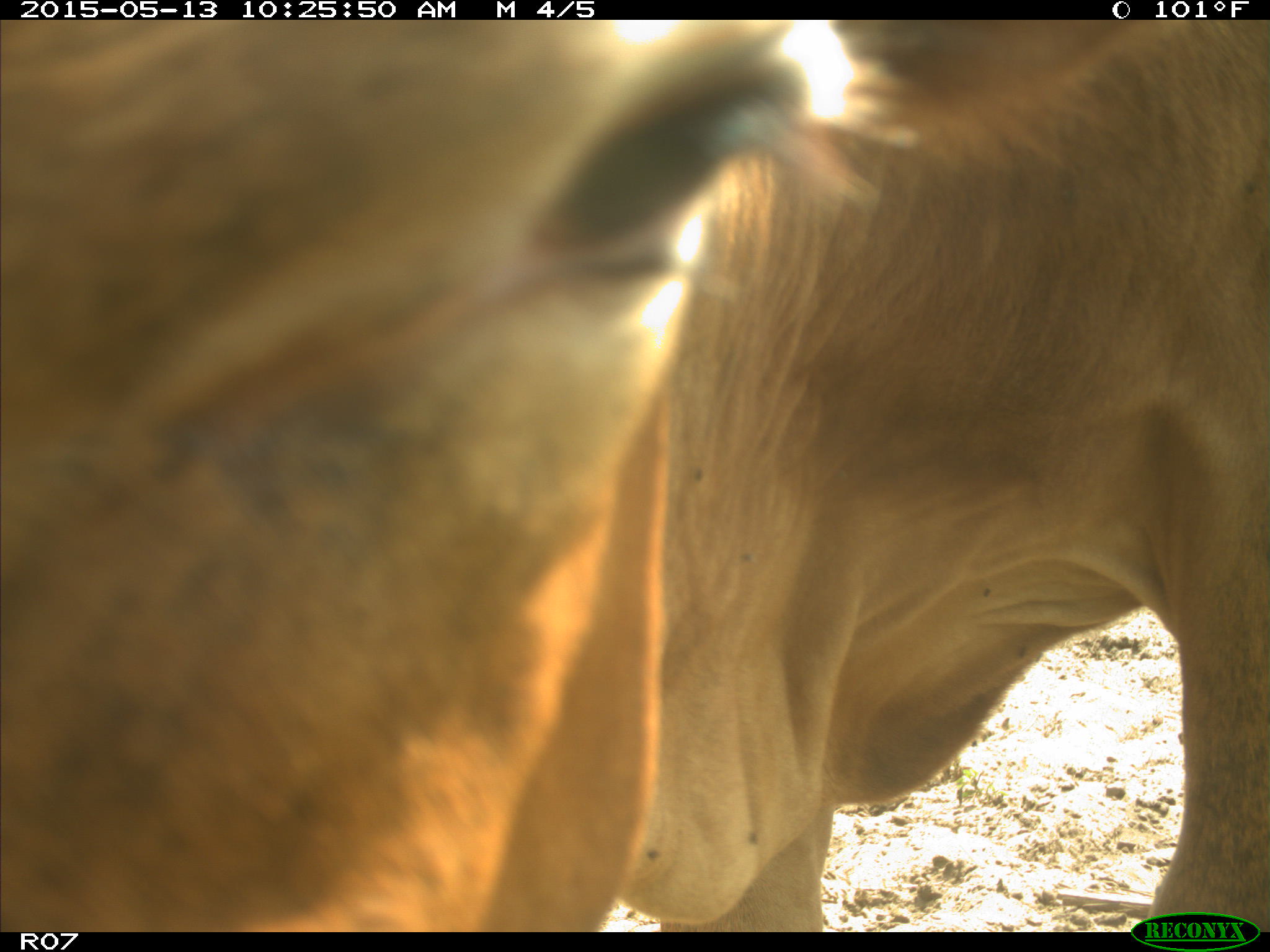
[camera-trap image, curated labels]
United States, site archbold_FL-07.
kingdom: Animalia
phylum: Chordata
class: Mammalia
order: Artiodactyla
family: Bovidae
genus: Bos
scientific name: Bos taurus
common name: domestic cow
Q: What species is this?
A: Bos taurus (domestic cow).